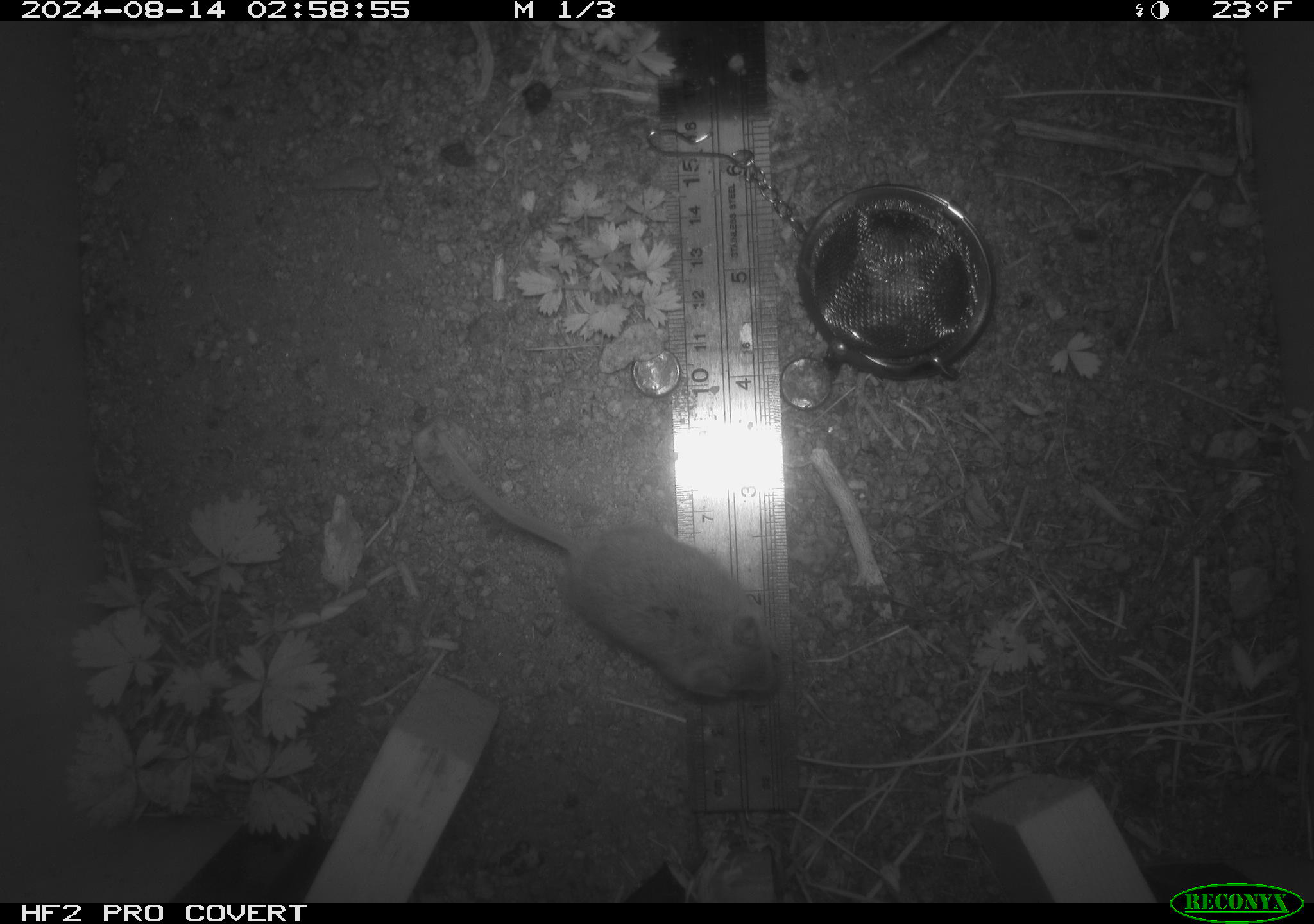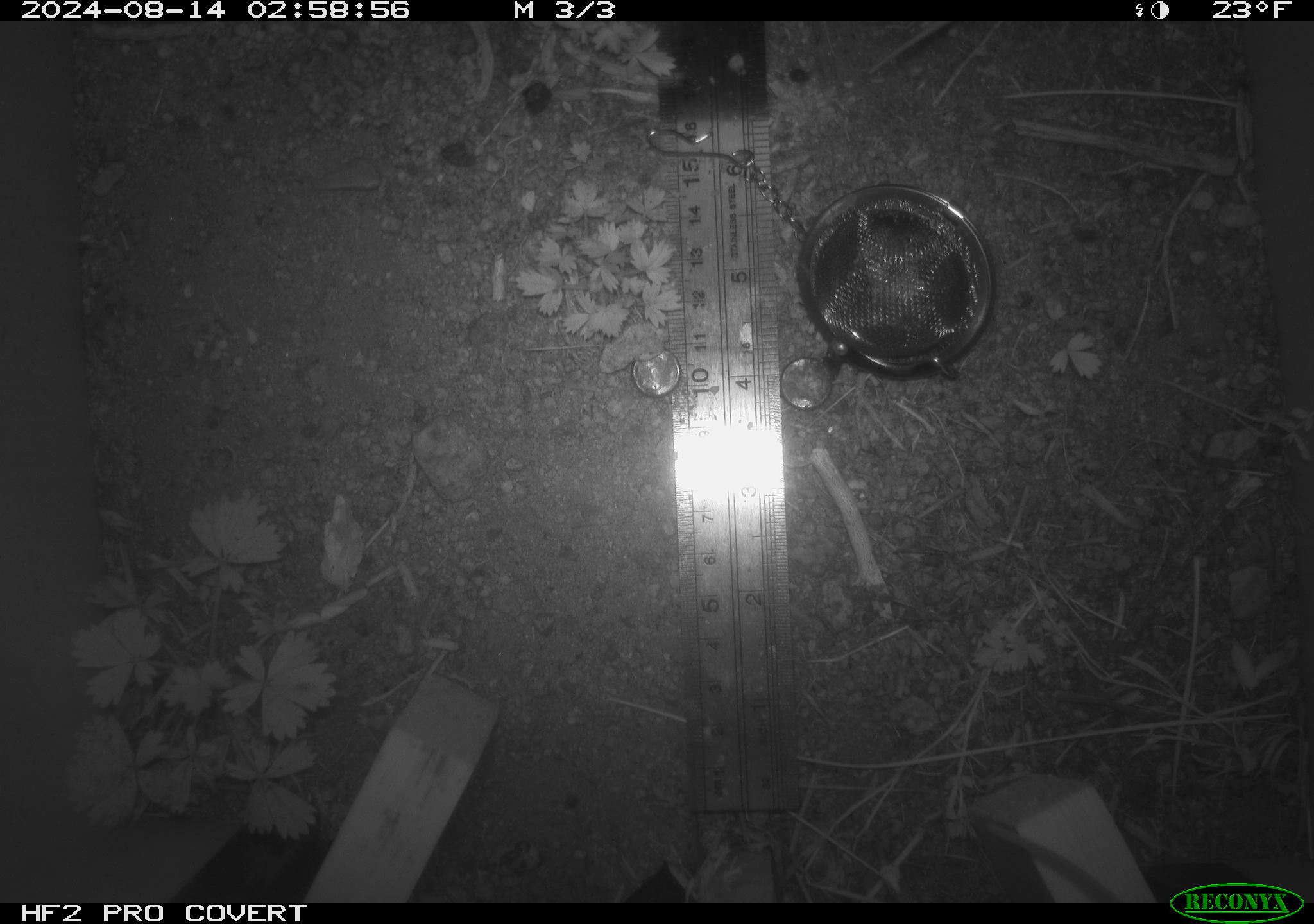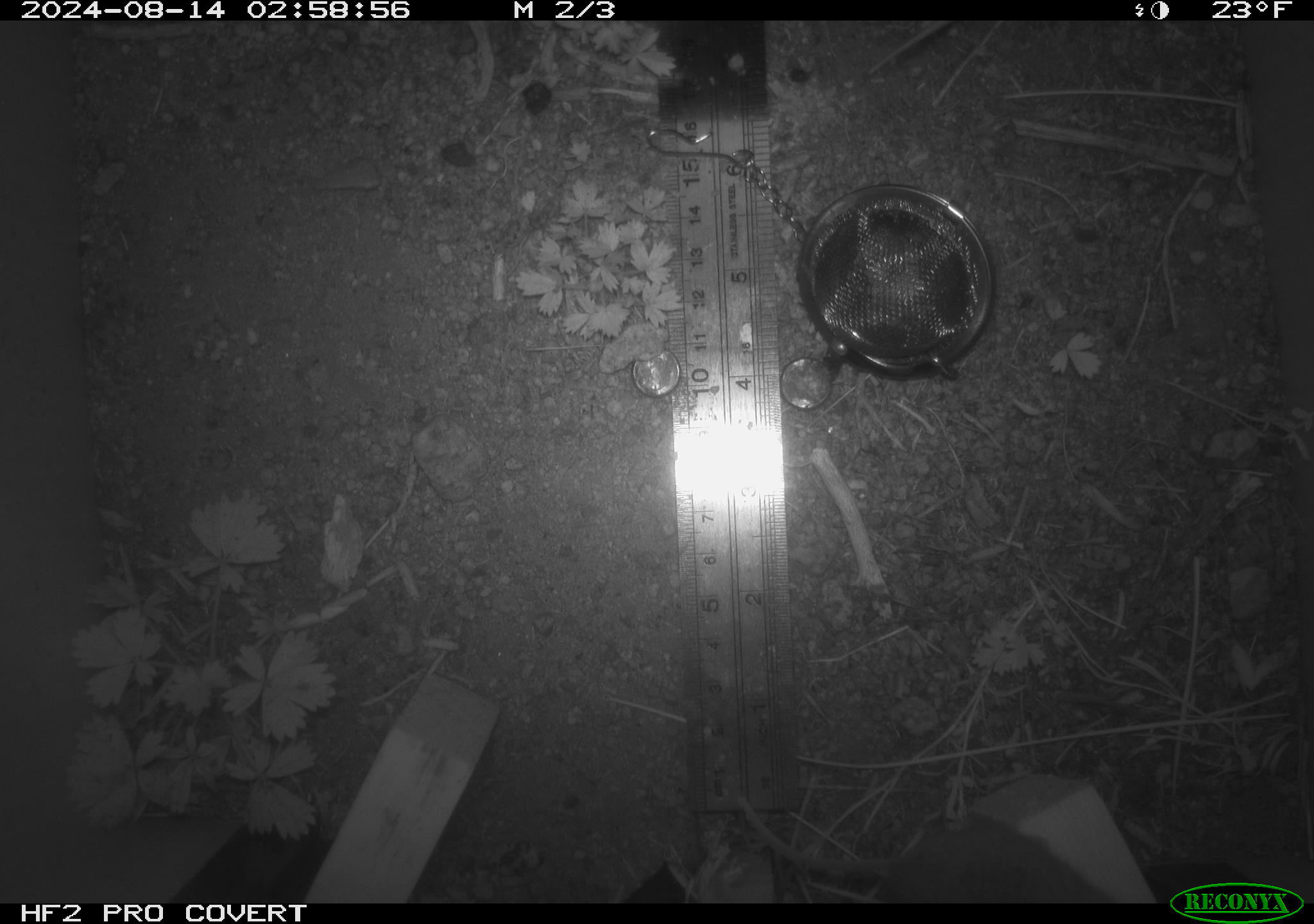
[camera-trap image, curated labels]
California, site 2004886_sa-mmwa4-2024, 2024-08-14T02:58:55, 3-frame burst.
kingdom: Animalia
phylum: Chordata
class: Mammalia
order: Rodentia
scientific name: Rodentia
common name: mouse species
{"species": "mouse species (Rodentia)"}